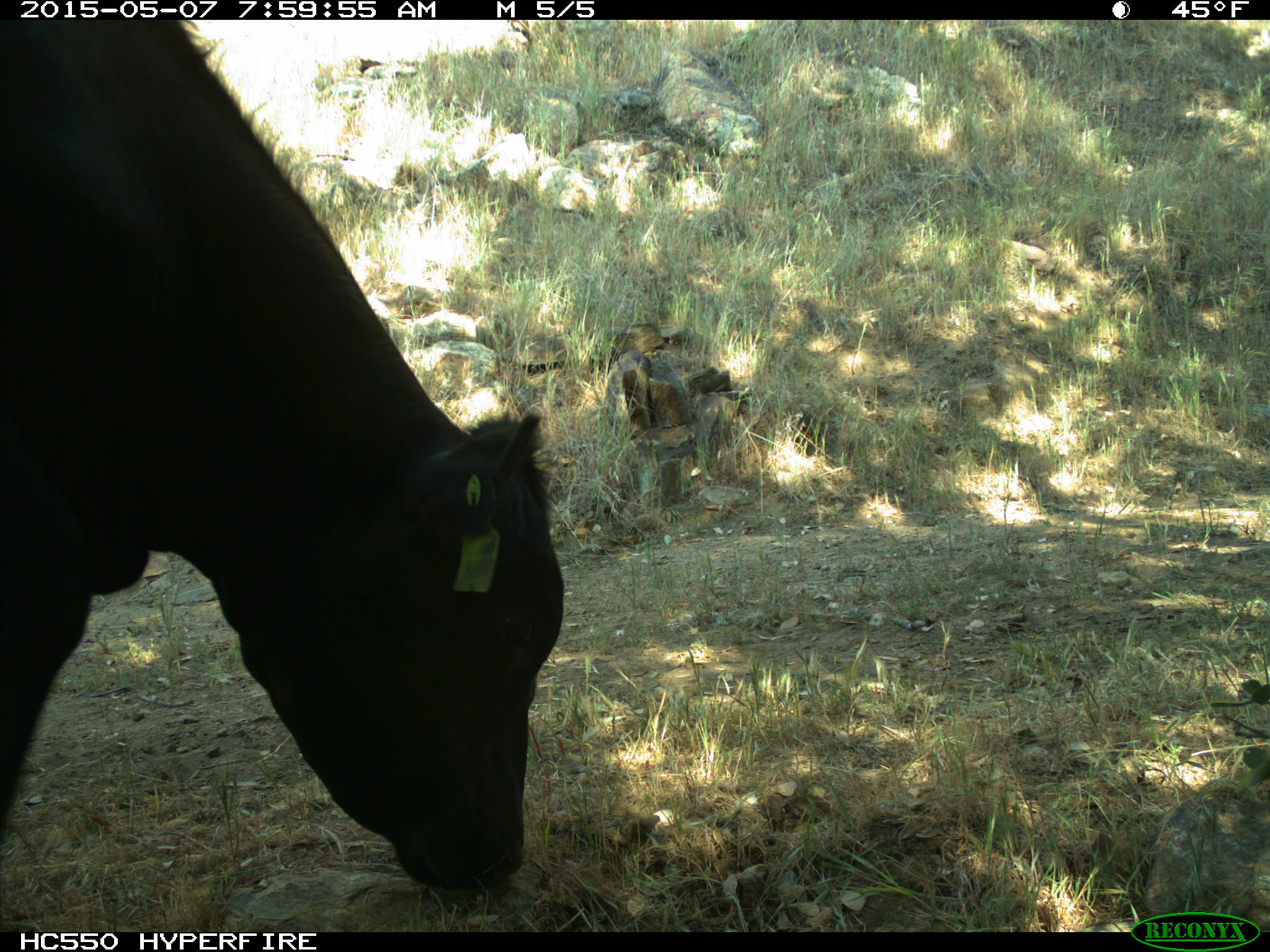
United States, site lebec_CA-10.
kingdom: Animalia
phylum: Chordata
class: Mammalia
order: Artiodactyla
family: Bovidae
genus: Bos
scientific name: Bos taurus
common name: domestic cow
Bos taurus (domestic cow).